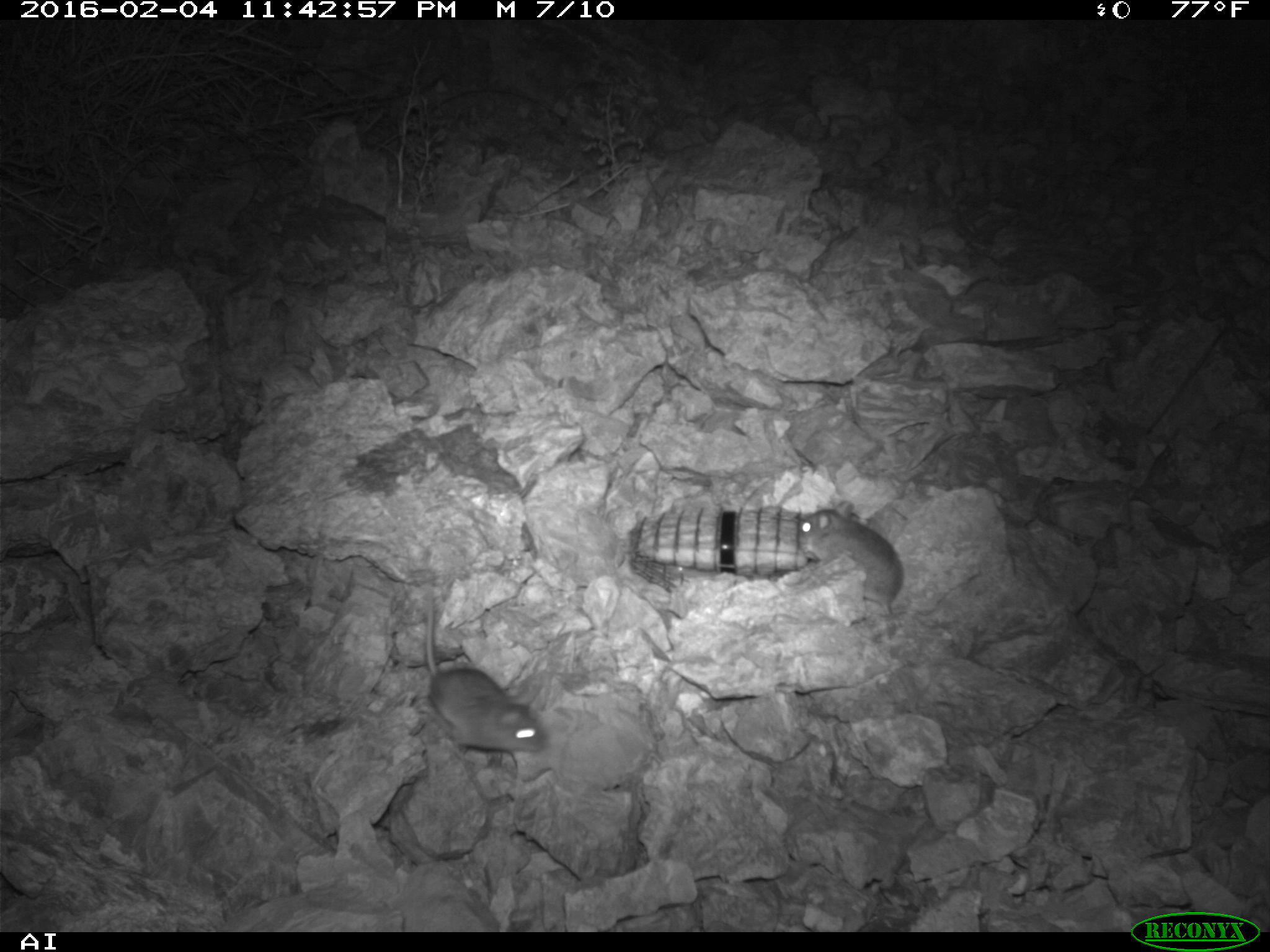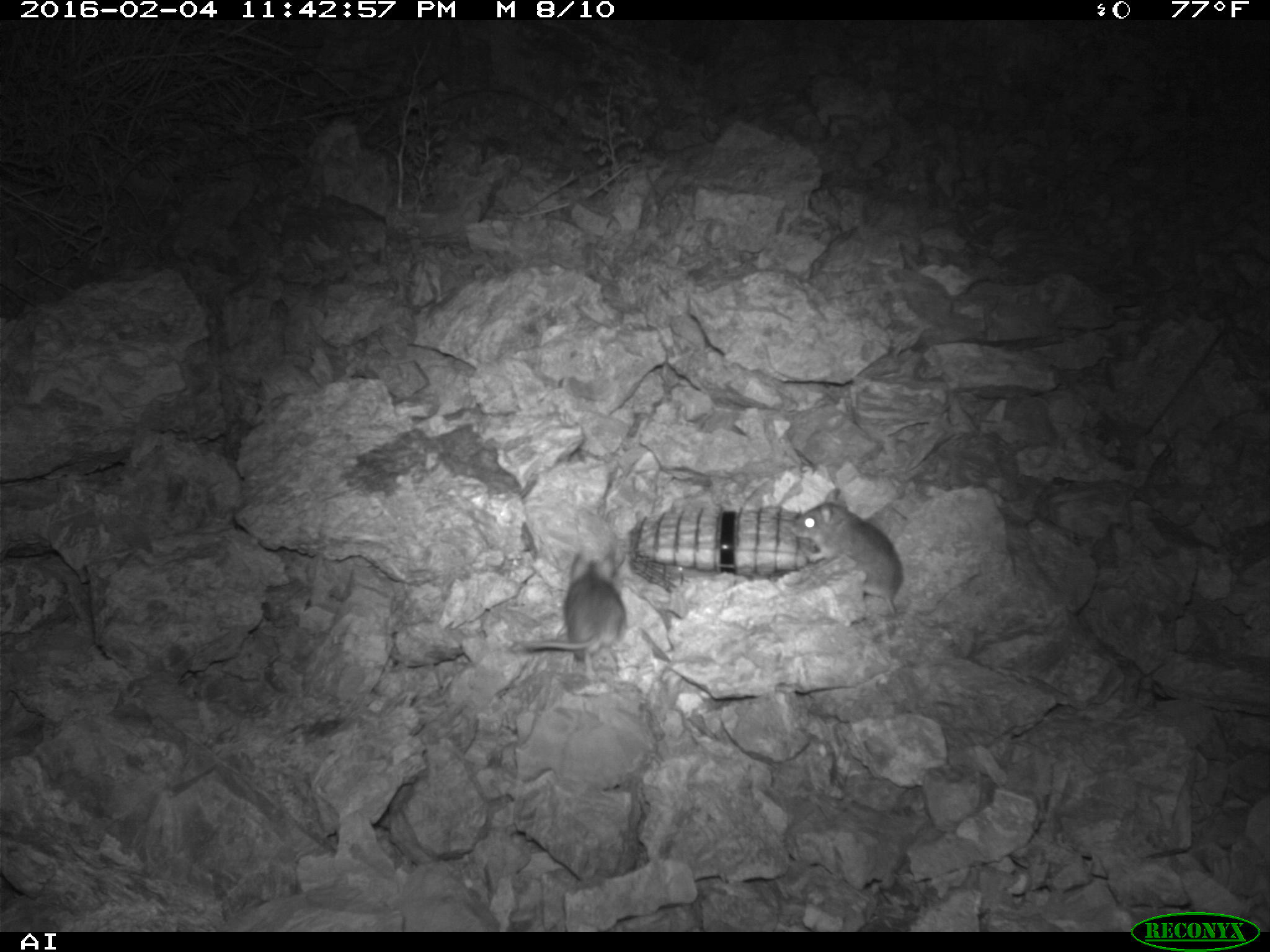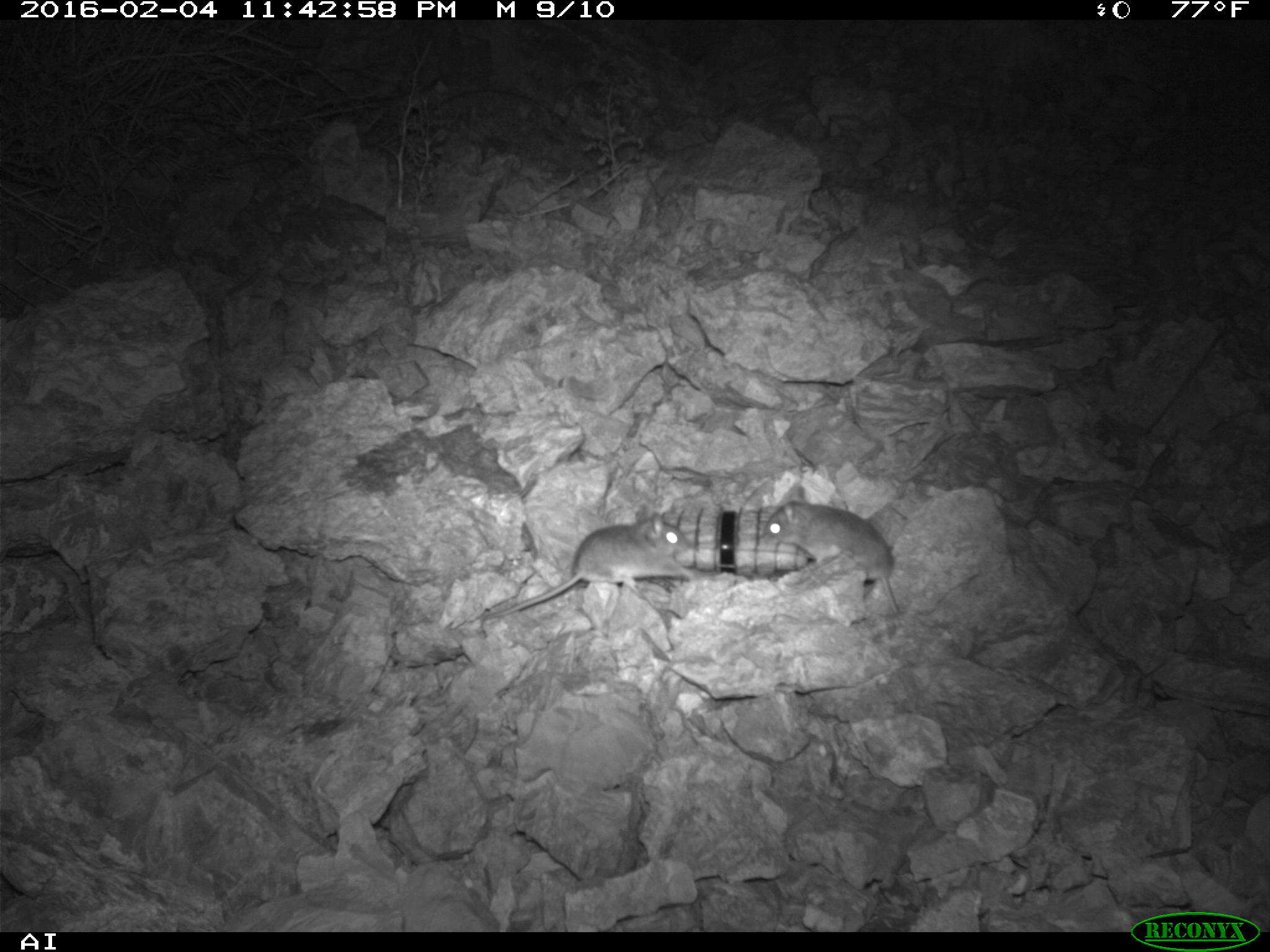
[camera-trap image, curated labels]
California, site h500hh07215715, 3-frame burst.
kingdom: Animalia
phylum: Chordata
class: Mammalia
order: Rodentia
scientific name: Rodentia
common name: rodent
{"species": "rodent (Rodentia)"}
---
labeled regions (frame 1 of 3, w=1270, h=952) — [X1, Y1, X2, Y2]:
rodent: [425, 589, 547, 752]; [797, 501, 904, 616]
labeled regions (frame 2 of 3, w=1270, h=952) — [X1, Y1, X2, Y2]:
rodent: [508, 550, 626, 677]; [792, 488, 902, 613]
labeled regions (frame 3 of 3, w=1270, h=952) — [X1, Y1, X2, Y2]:
rodent: [481, 503, 697, 620]; [760, 483, 900, 614]